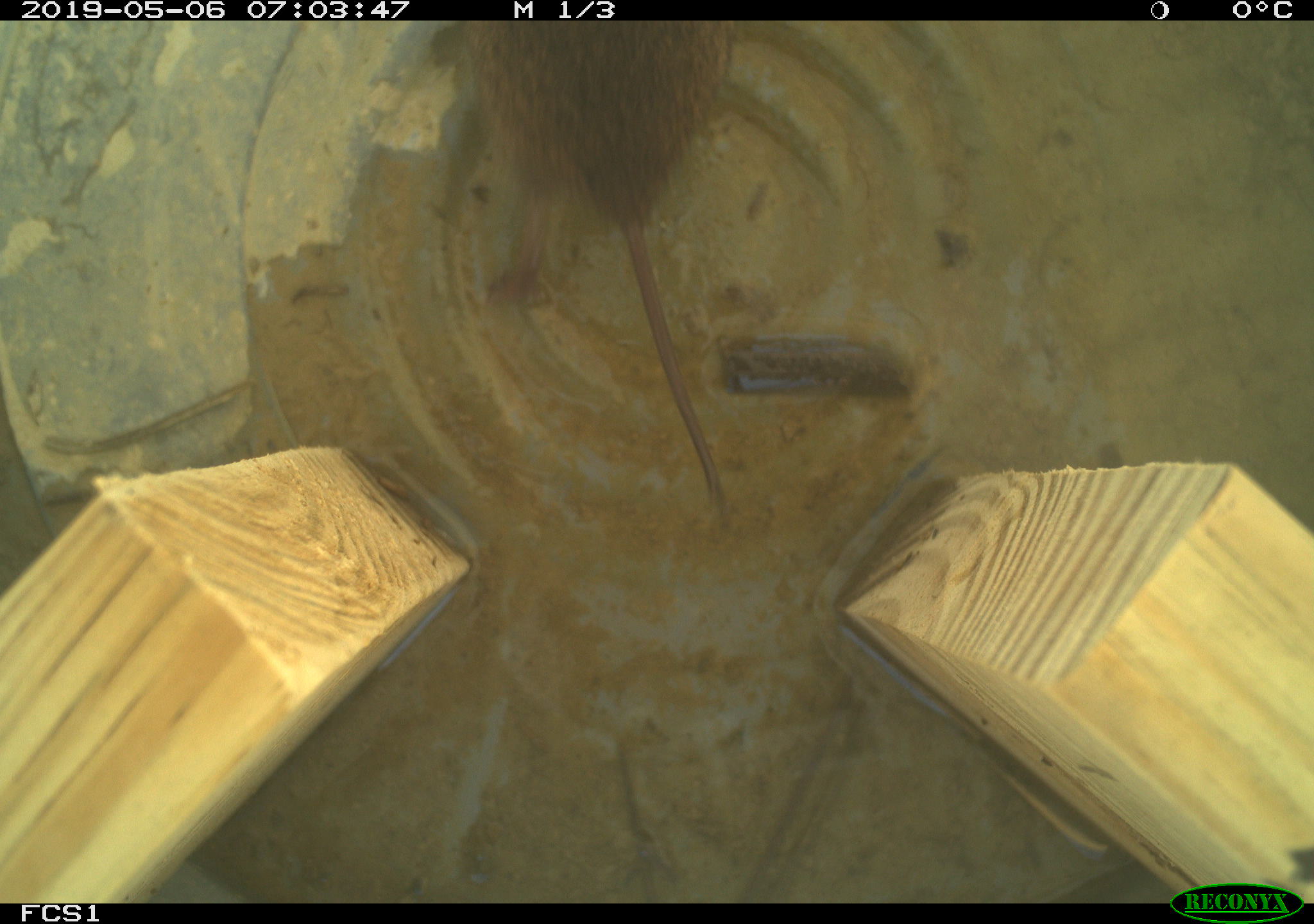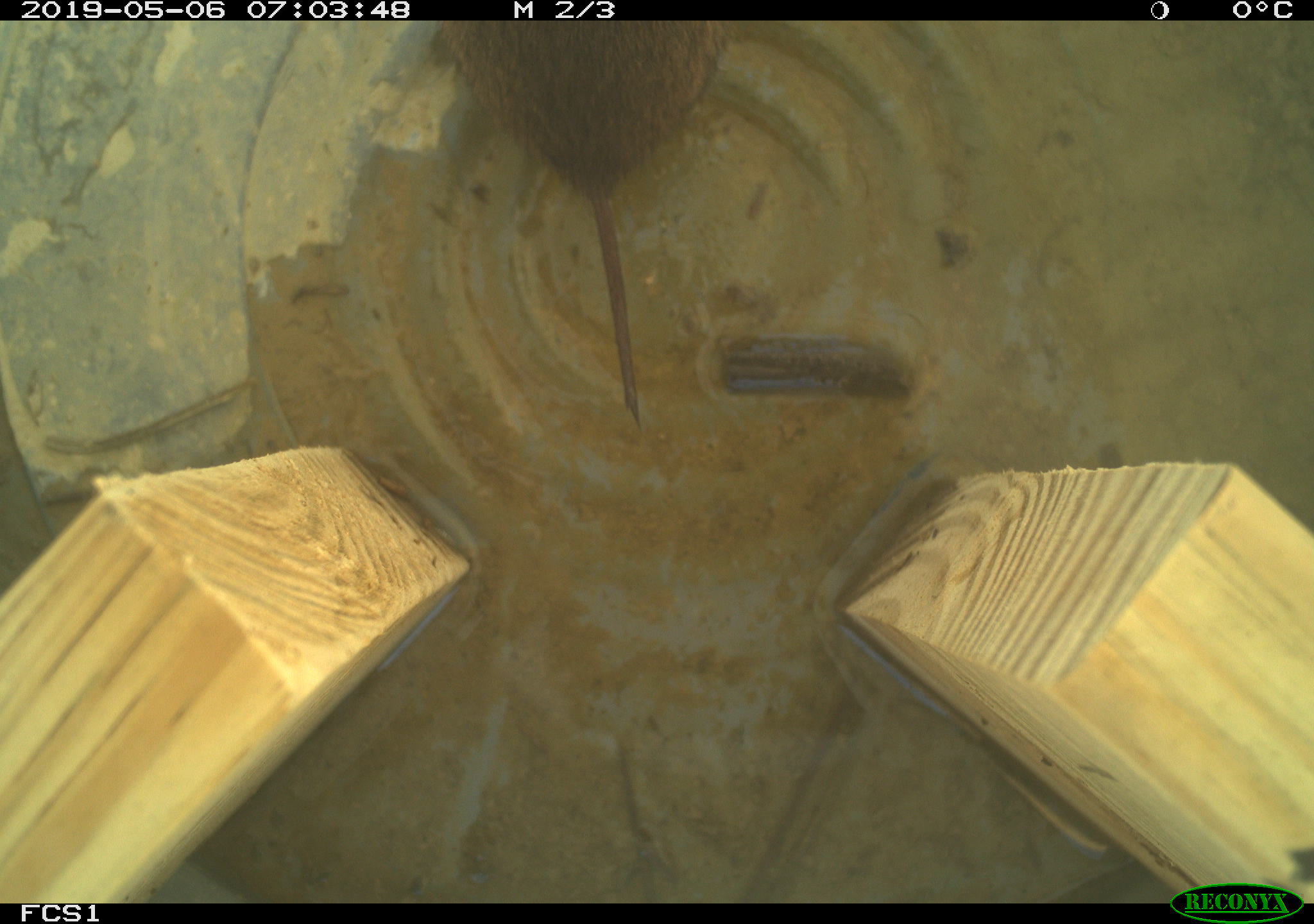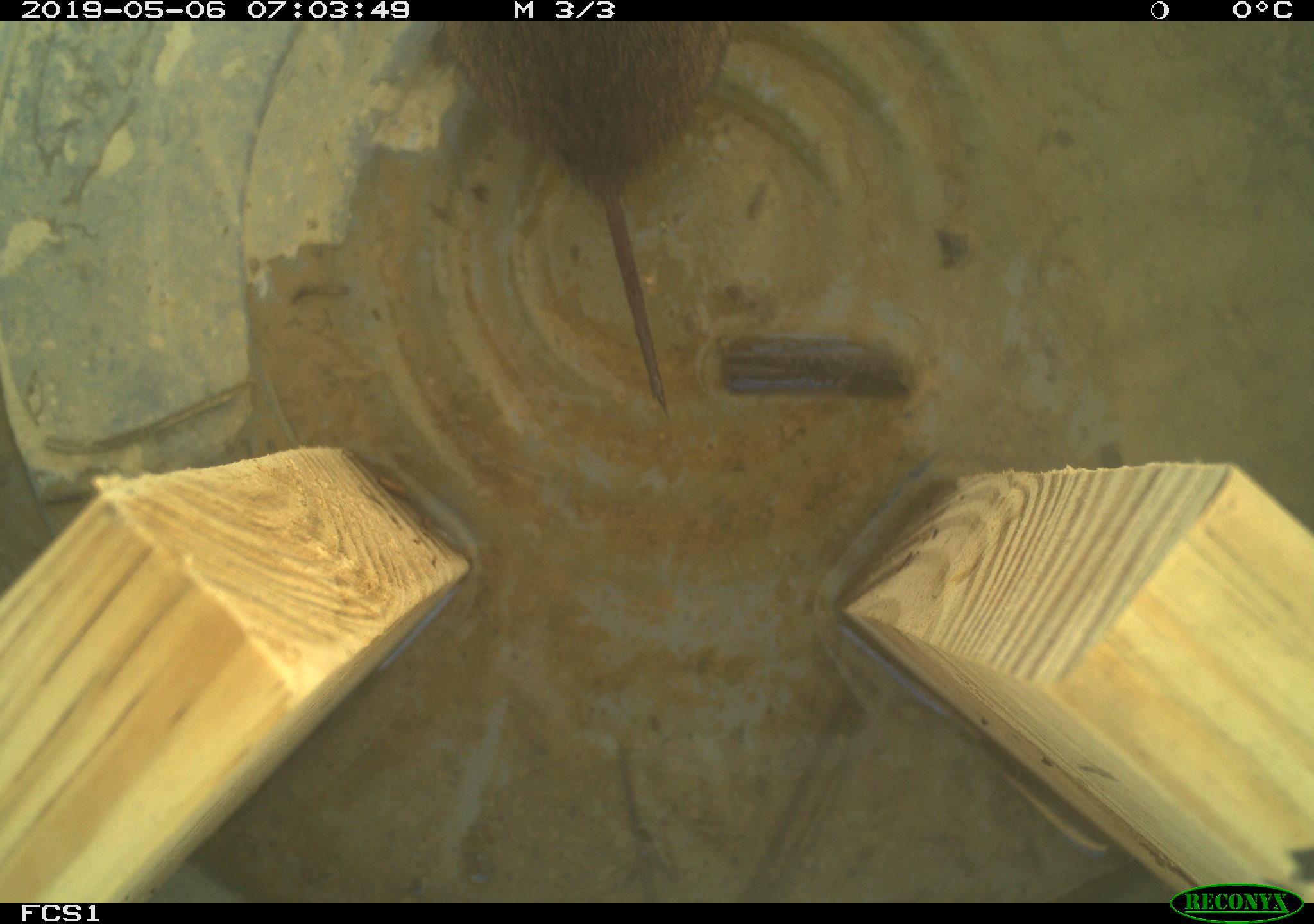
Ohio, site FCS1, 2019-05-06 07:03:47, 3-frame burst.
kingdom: Animalia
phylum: Chordata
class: Mammalia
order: Rodentia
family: Cricetidae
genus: Microtus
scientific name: Microtus pennsylvanicus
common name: meadow vole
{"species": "meadow vole (Microtus pennsylvanicus)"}